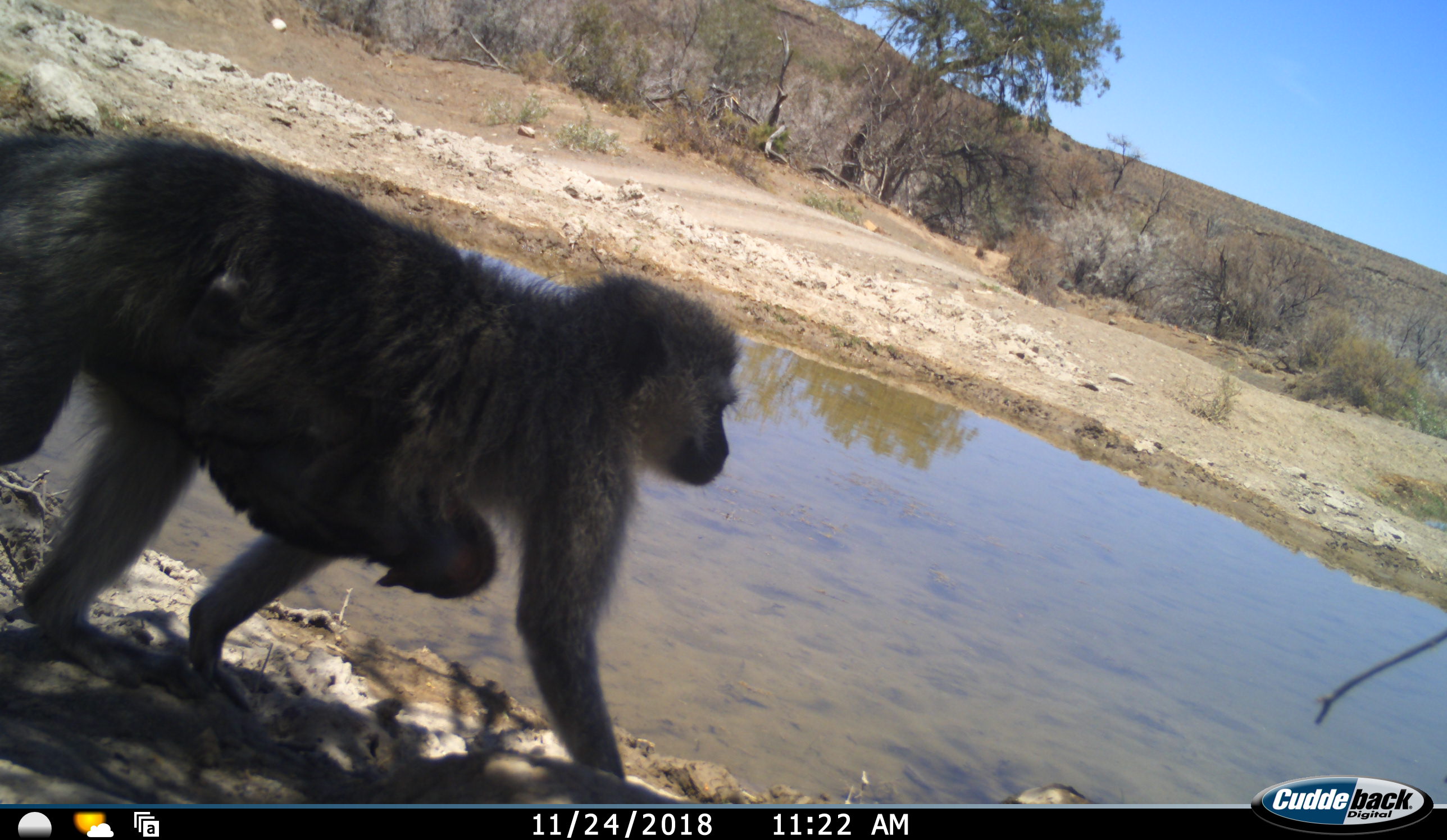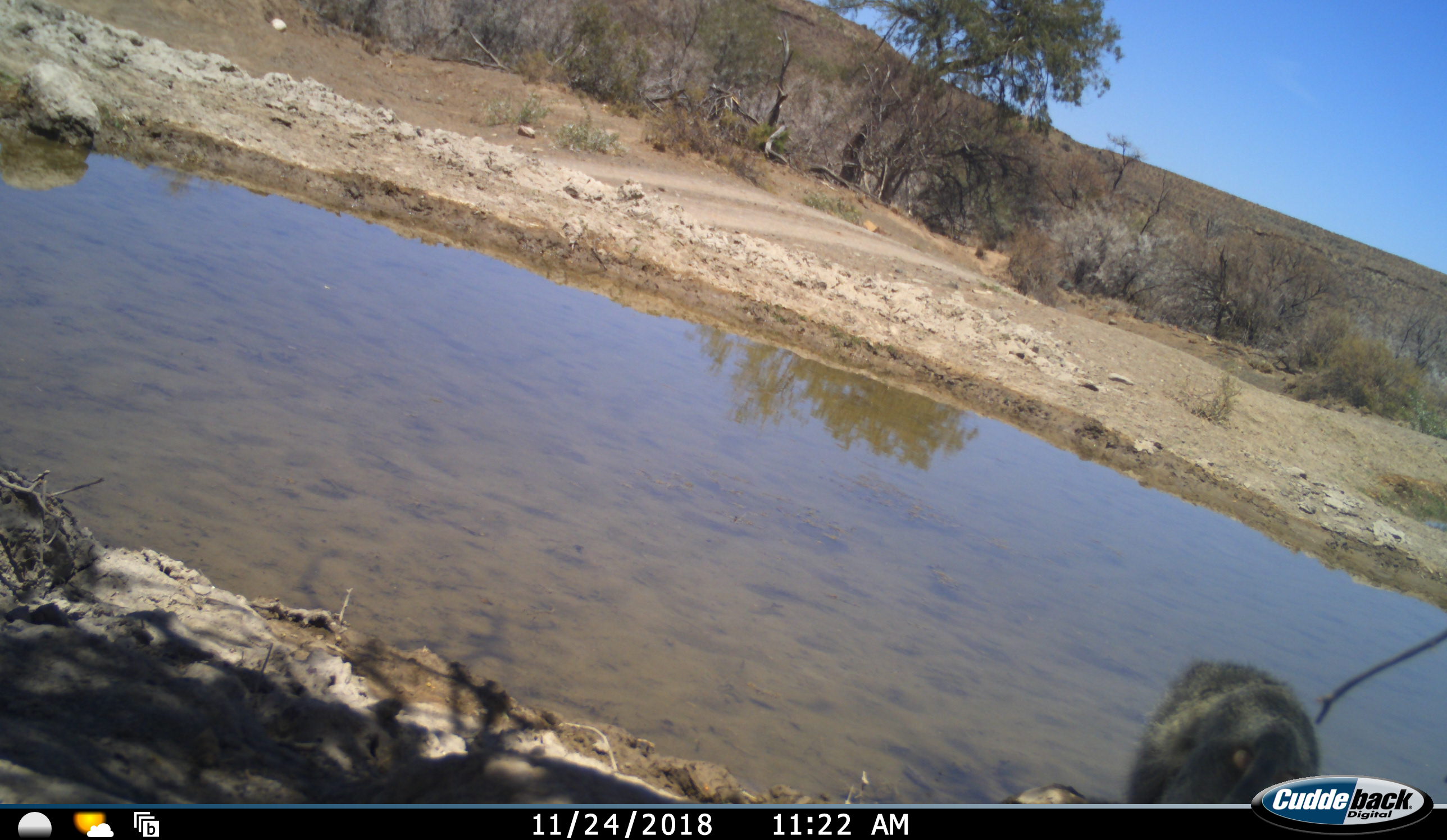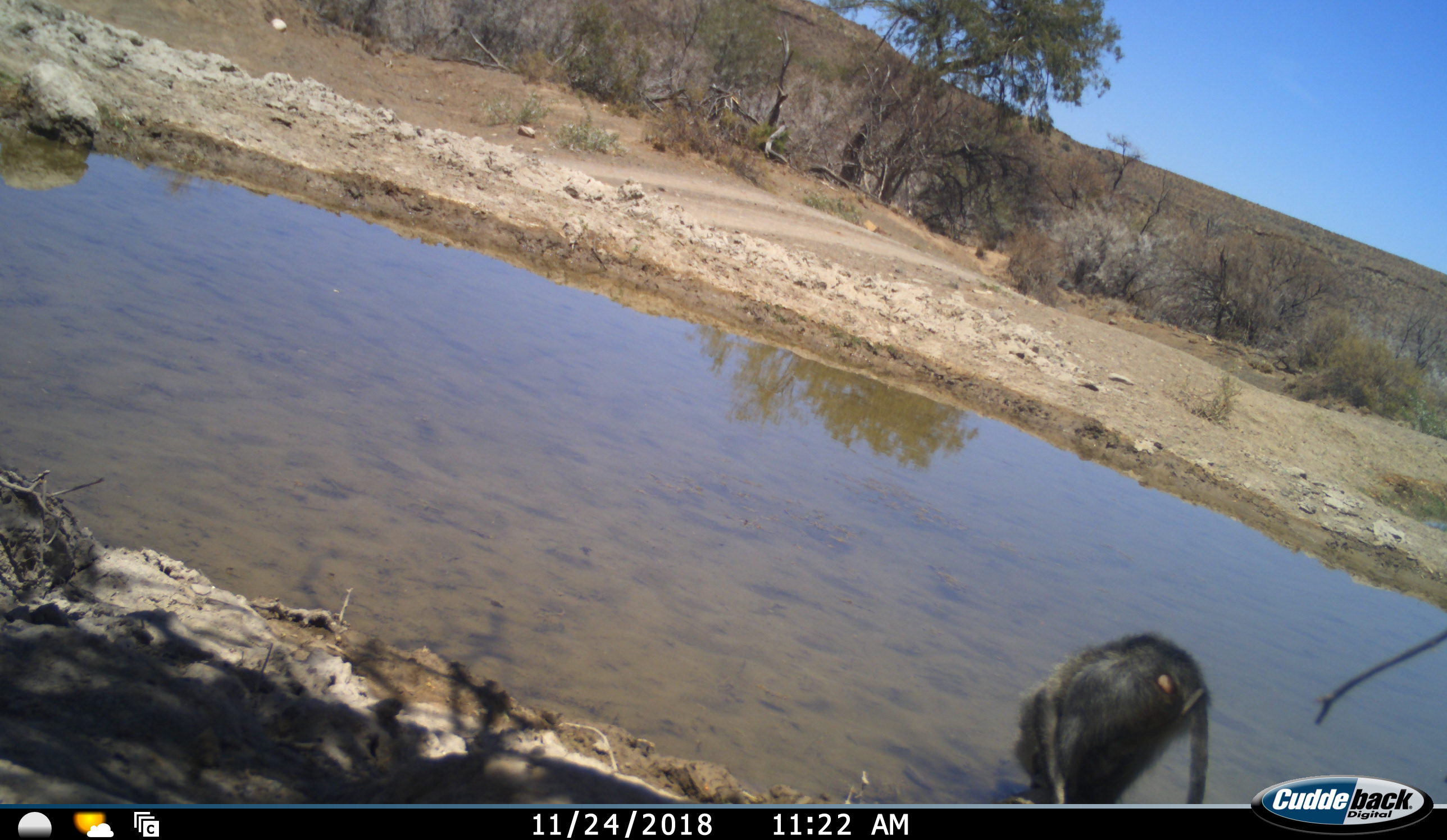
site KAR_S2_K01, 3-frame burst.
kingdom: Animalia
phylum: Chordata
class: Mammalia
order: Primates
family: Cercopithecidae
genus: Chlorocebus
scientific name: Chlorocebus pygerythrus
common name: vervet monkey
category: monkeyvervet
Monkeyvervet (vervet monkey) (Chlorocebus pygerythrus), count 2. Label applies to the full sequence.